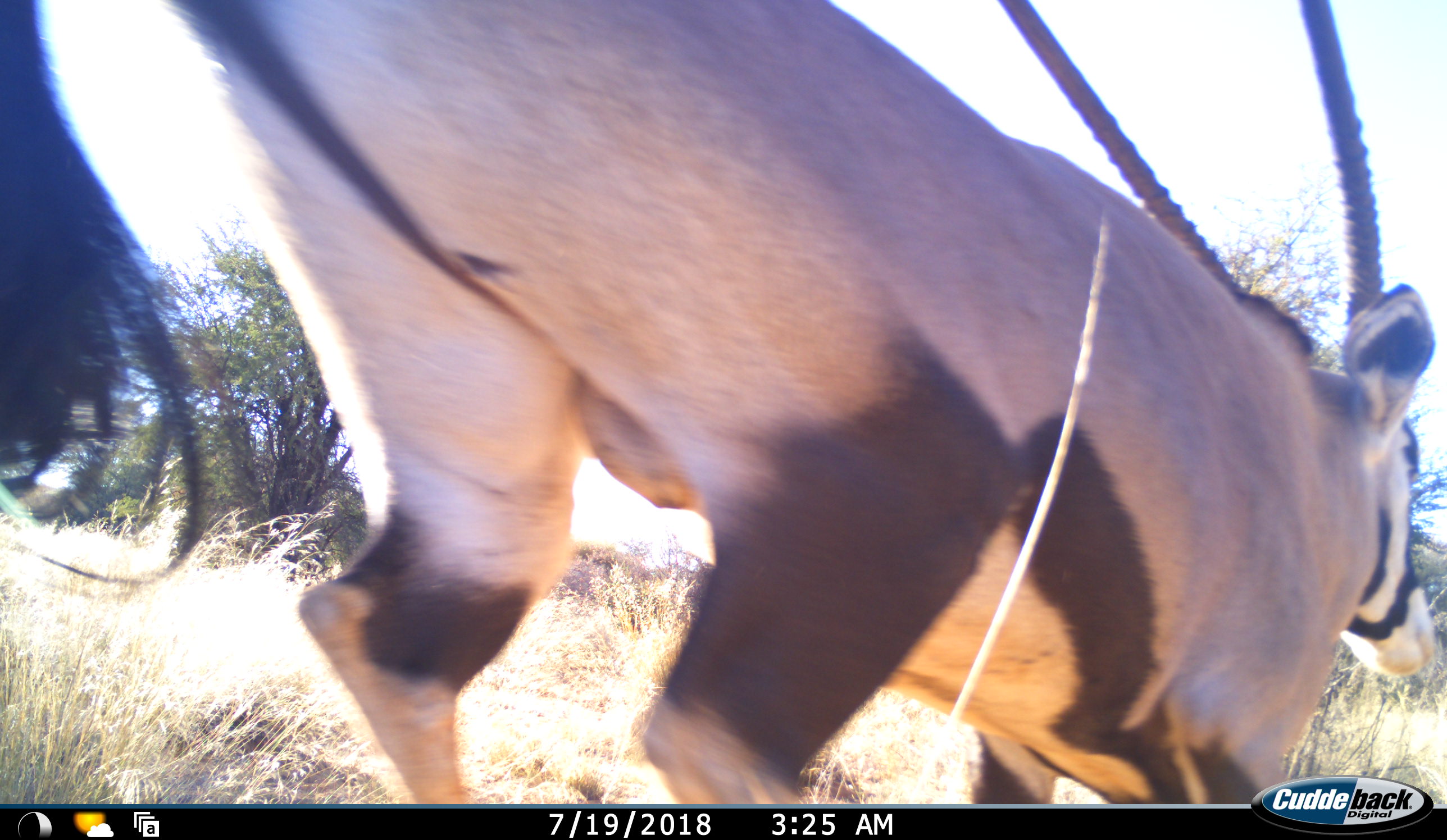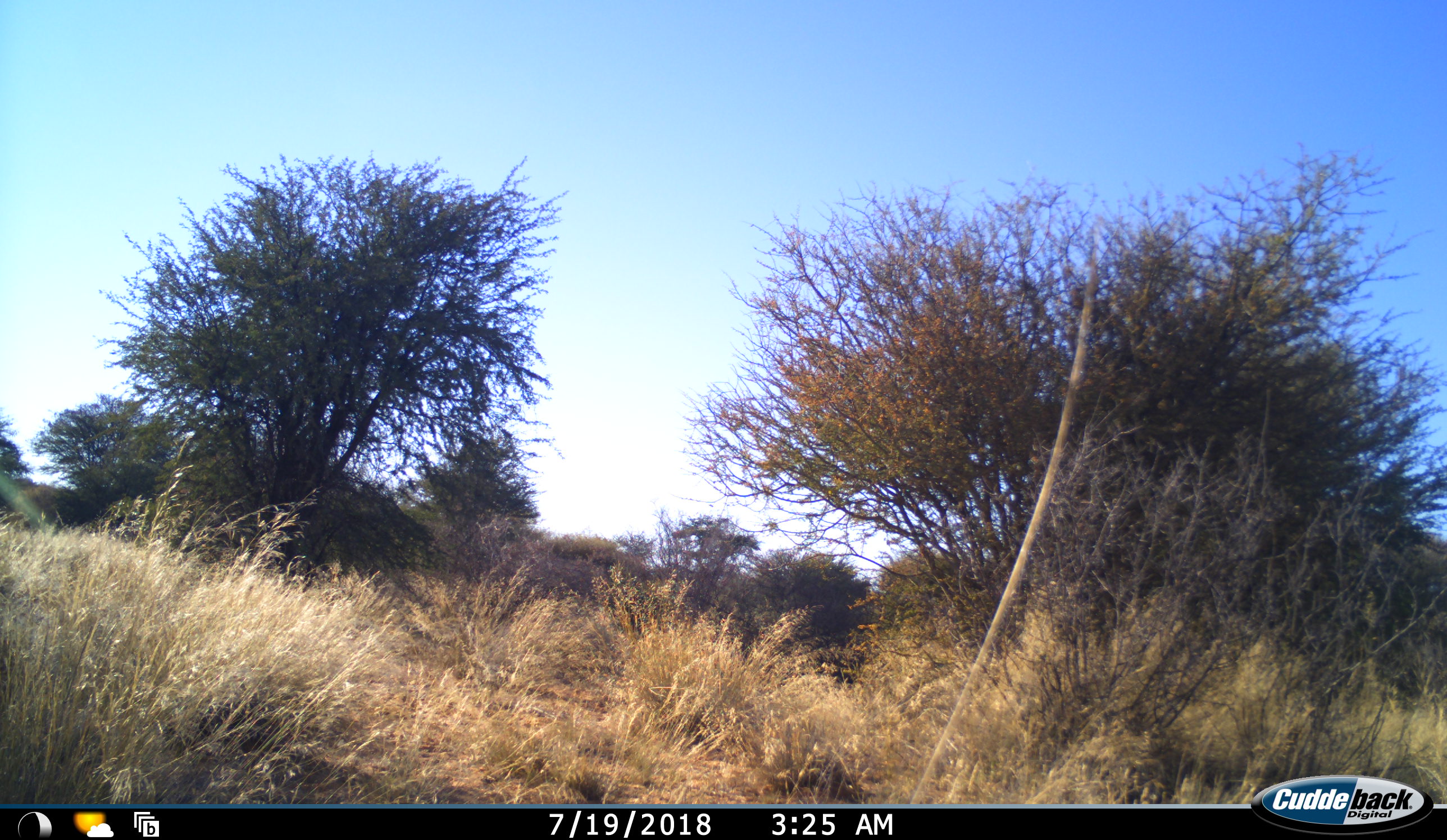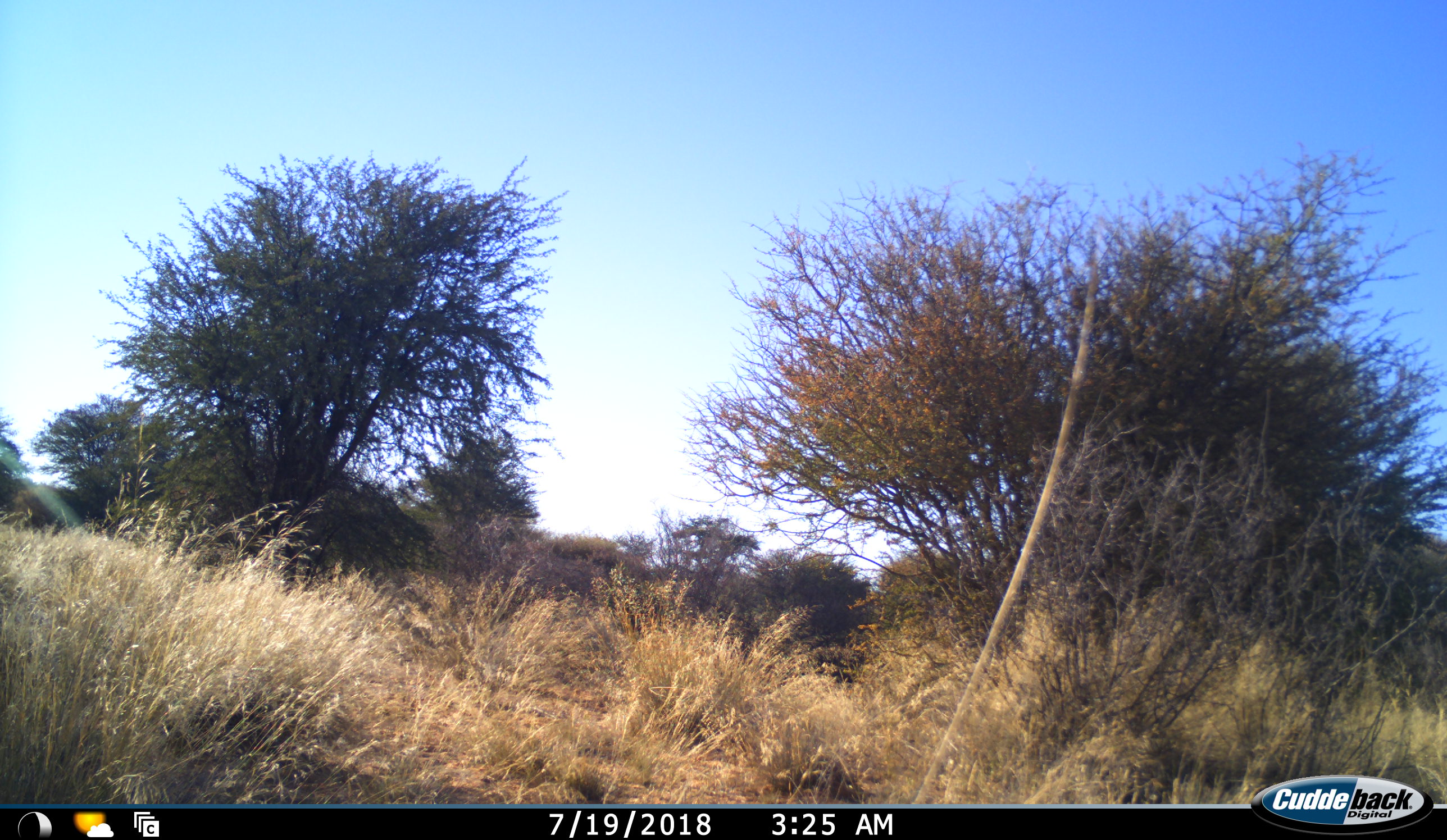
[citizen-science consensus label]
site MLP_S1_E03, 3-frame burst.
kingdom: Animalia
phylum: Chordata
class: Mammalia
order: Artiodactyla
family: Bovidae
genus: Oryx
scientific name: Oryx gazella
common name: gemsbok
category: oryx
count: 1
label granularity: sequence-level